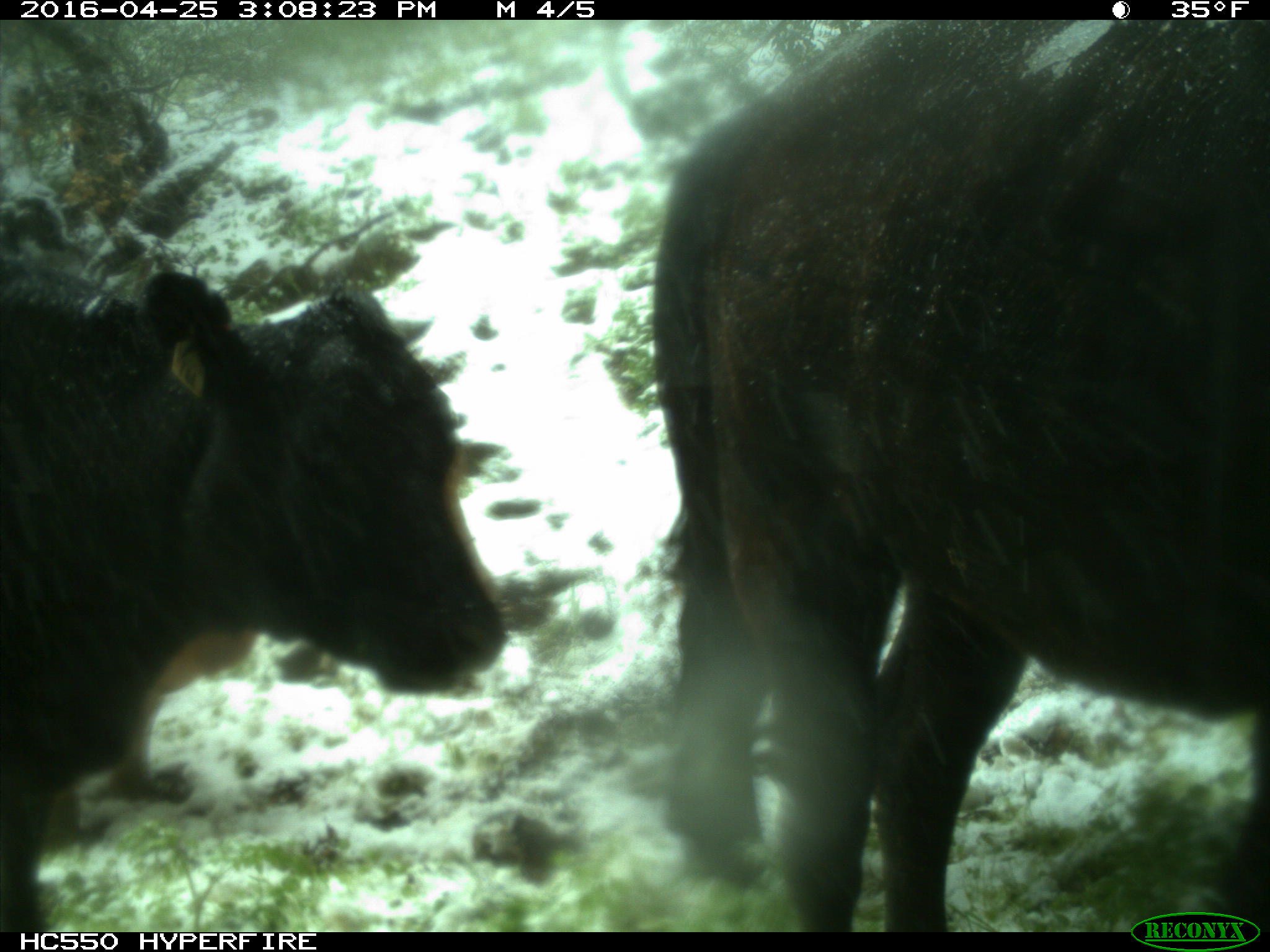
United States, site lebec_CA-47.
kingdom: Animalia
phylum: Chordata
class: Mammalia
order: Artiodactyla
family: Bovidae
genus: Bos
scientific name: Bos taurus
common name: domestic cow